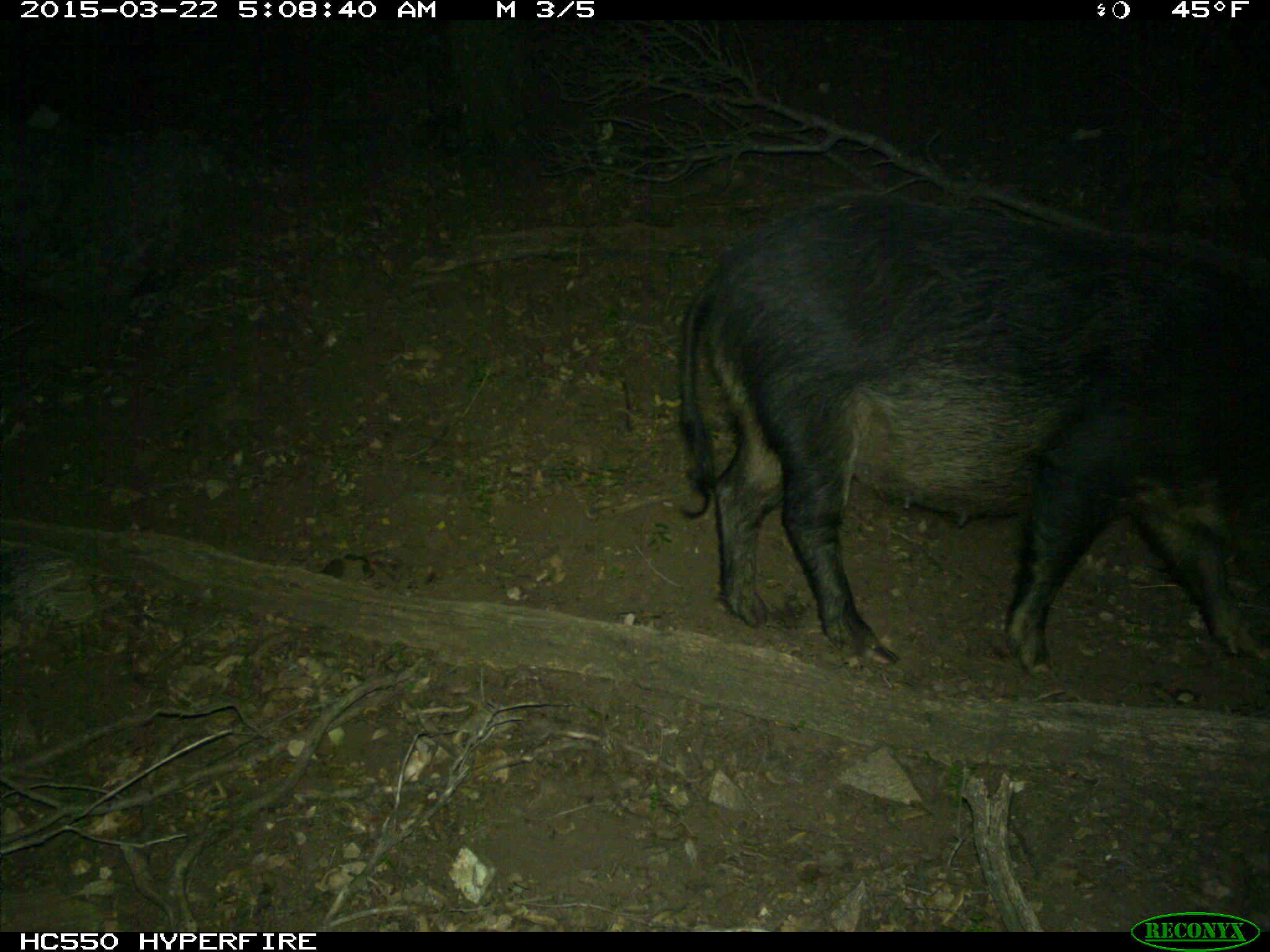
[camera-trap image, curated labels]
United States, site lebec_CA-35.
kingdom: Animalia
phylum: Chordata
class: Mammalia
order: Artiodactyla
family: Suidae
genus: Sus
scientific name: Sus scrofa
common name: wild boar